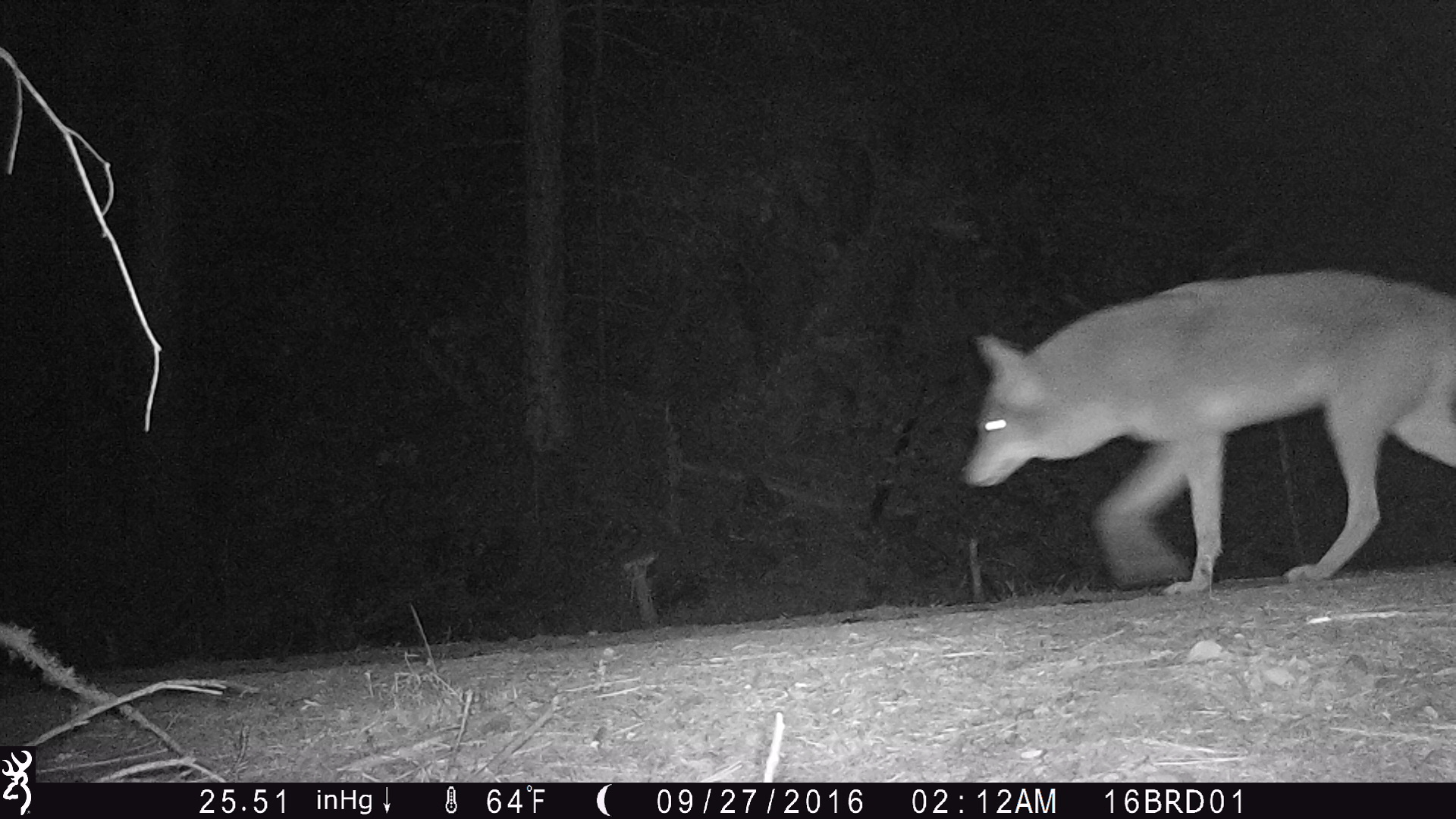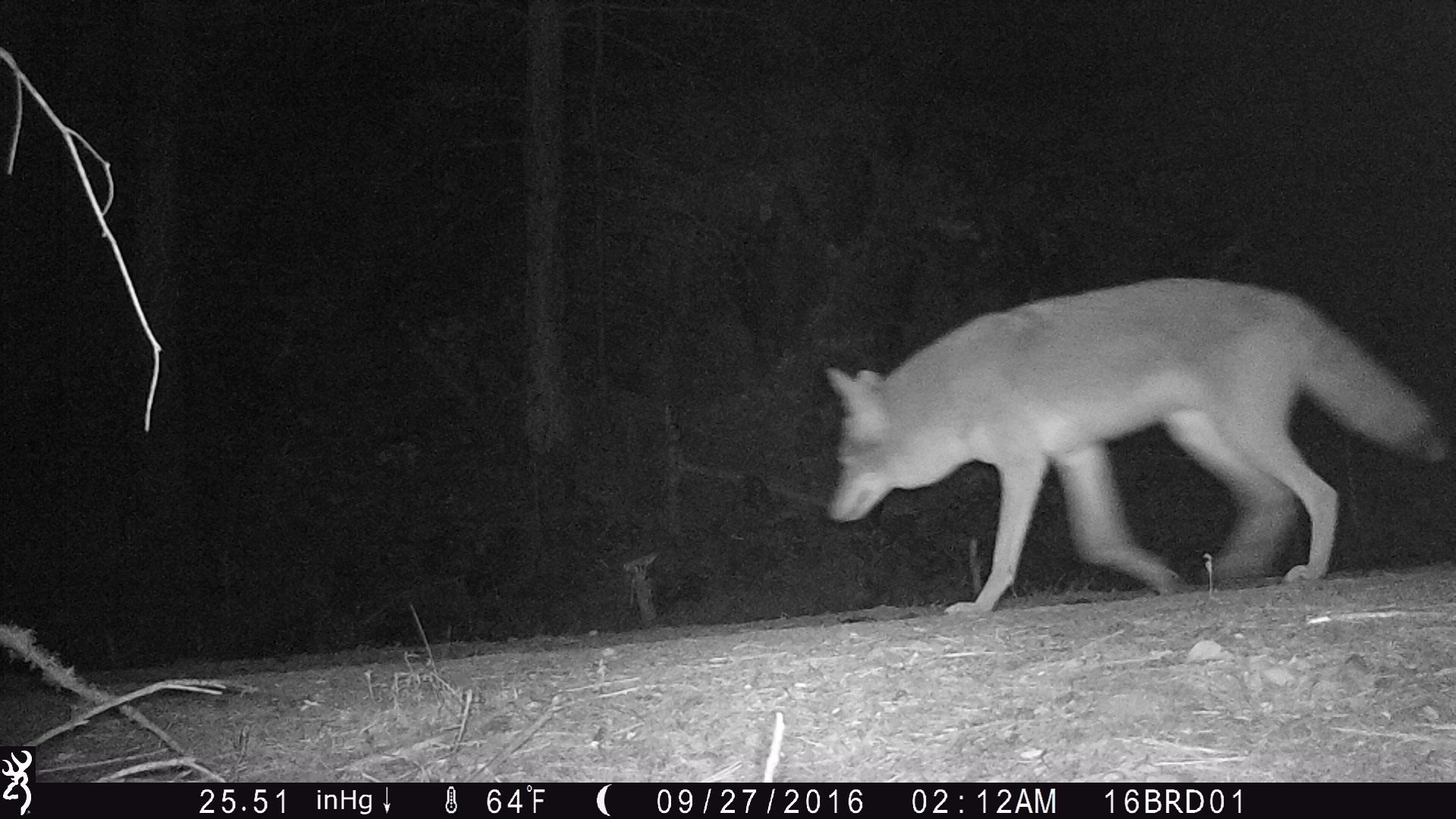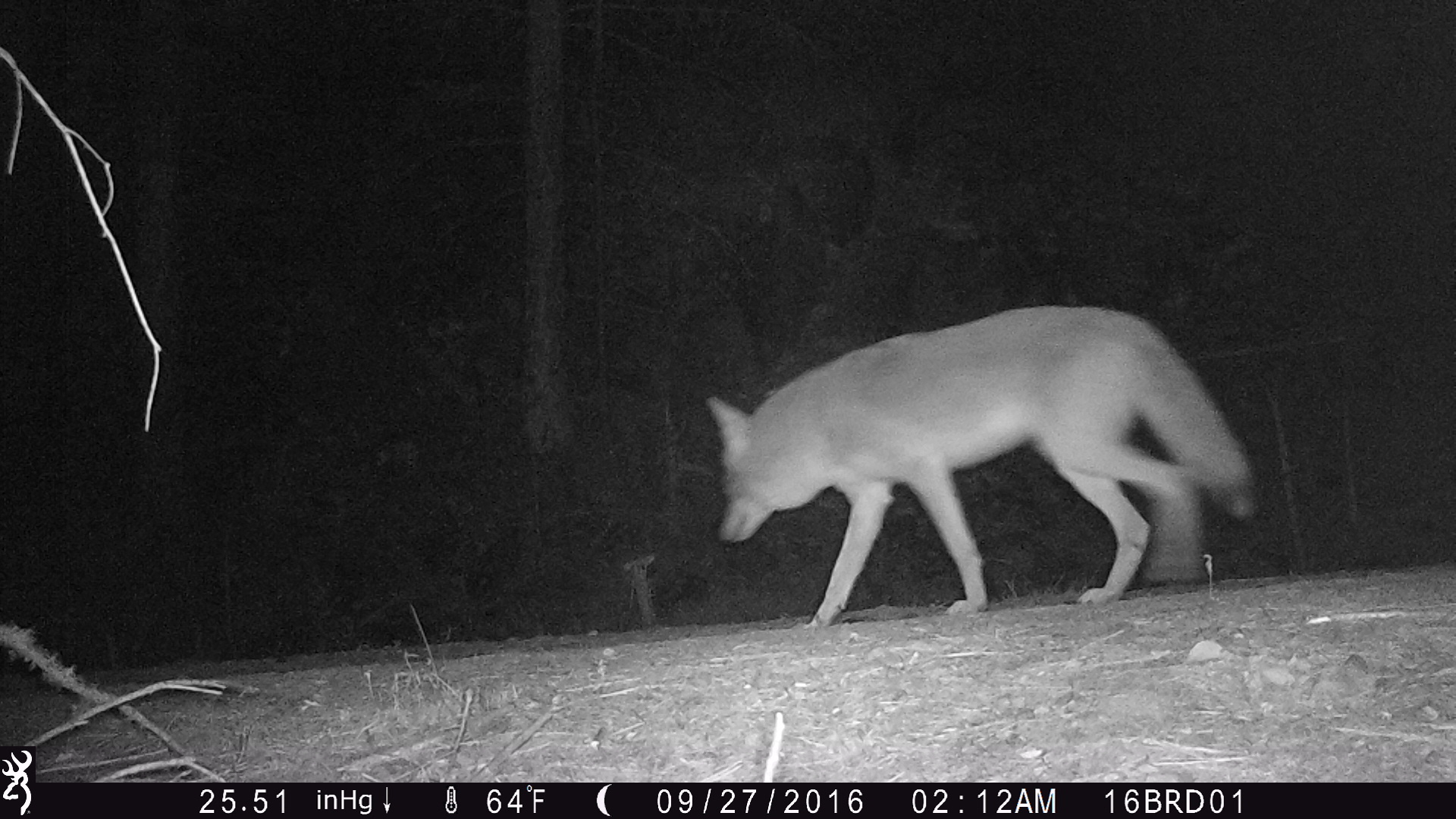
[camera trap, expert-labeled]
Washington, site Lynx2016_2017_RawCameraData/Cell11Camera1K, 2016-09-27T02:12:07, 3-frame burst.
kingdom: Animalia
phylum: Chordata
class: Mammalia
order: Carnivora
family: Canidae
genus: Canis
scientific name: Canis latrans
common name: coyote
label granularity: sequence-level